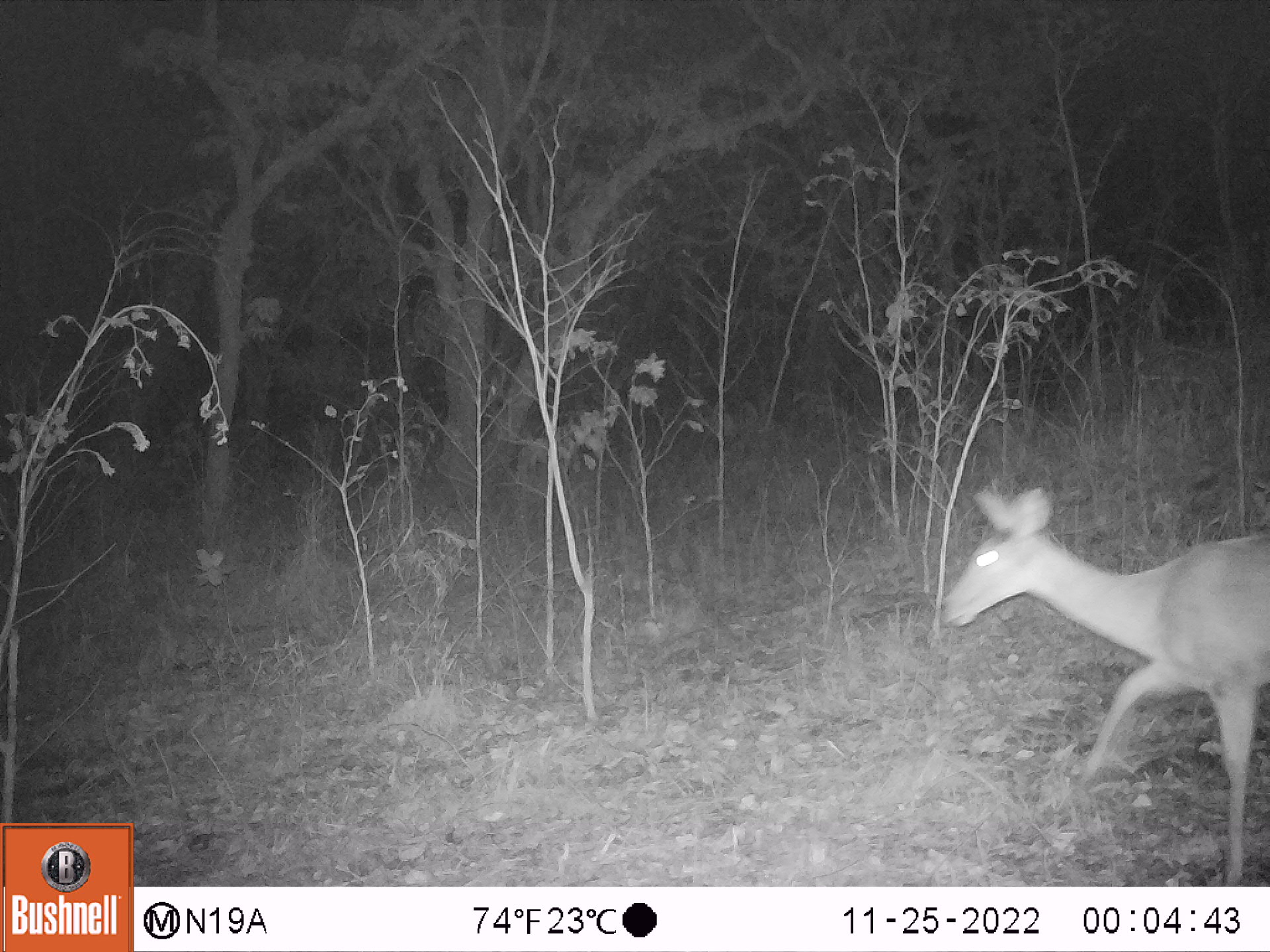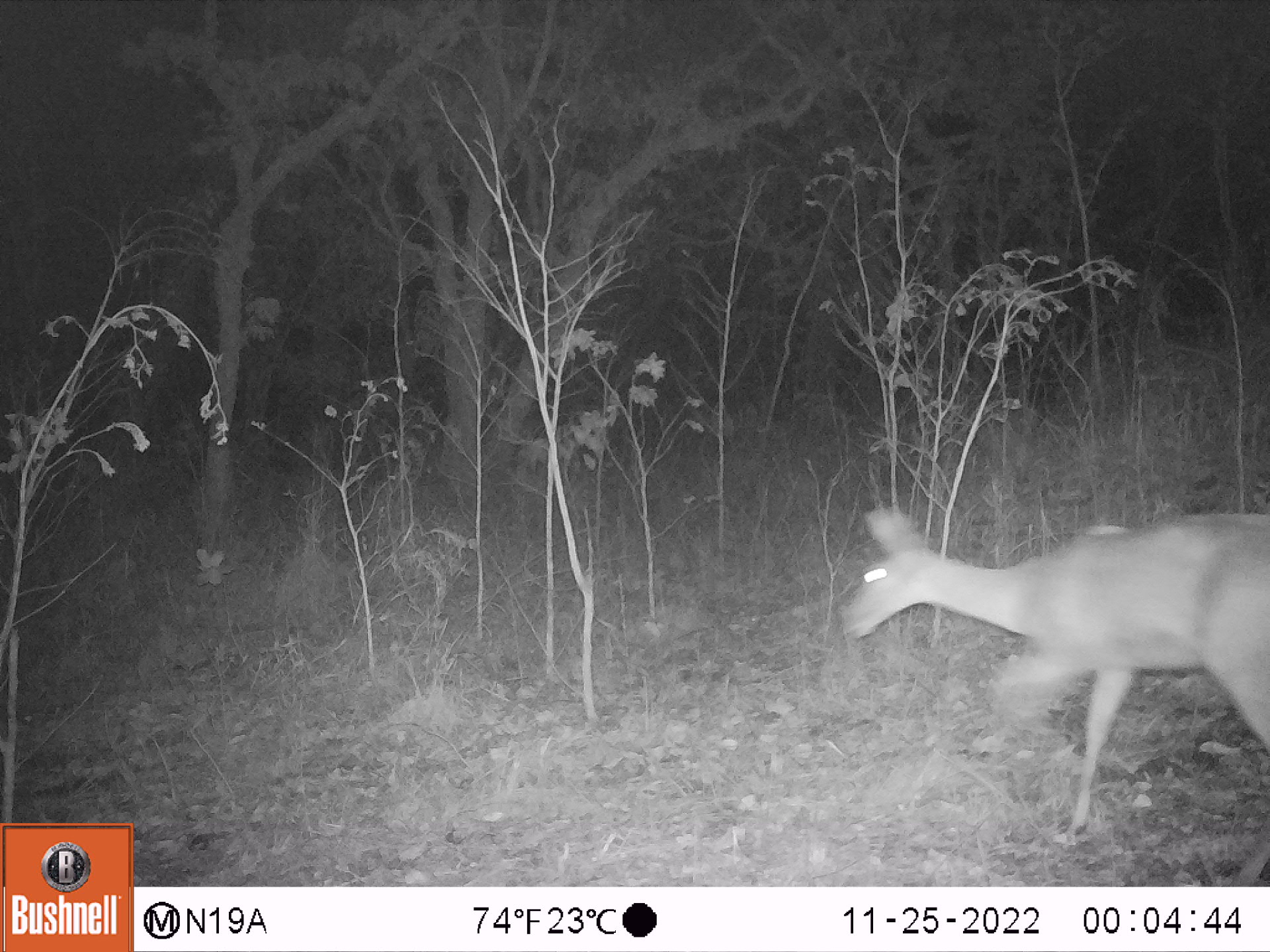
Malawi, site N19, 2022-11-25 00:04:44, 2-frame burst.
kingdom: Animalia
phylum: Chordata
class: Mammalia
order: Artiodactyla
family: Bovidae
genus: Redunca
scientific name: Redunca arundinum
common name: southern reedbuck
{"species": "southern reedbuck (Redunca arundinum)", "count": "1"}